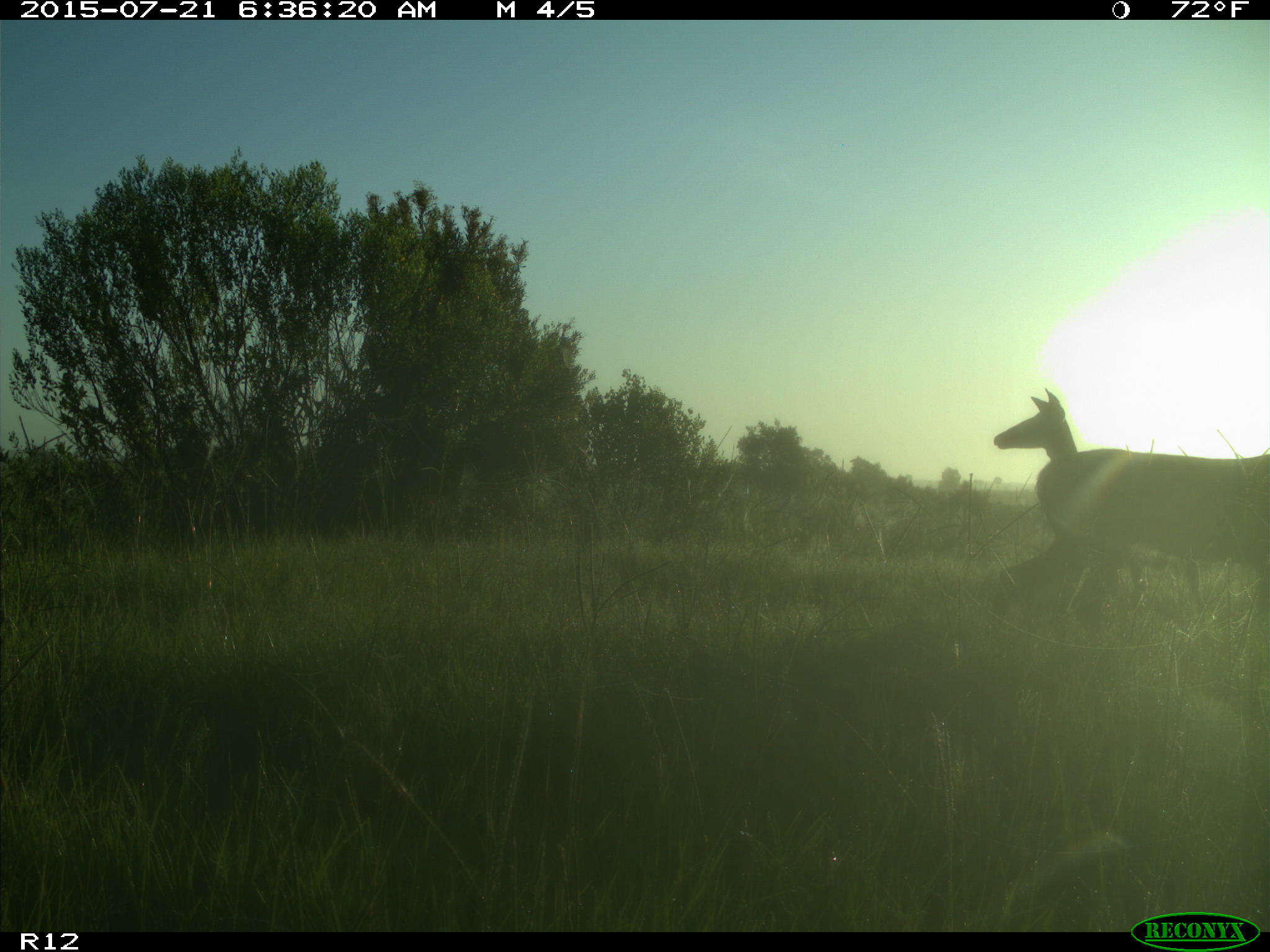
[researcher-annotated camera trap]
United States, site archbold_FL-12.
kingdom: Animalia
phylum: Chordata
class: Mammalia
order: Artiodactyla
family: Cervidae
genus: Odocoileus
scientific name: Odocoileus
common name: deer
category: unidentified deer